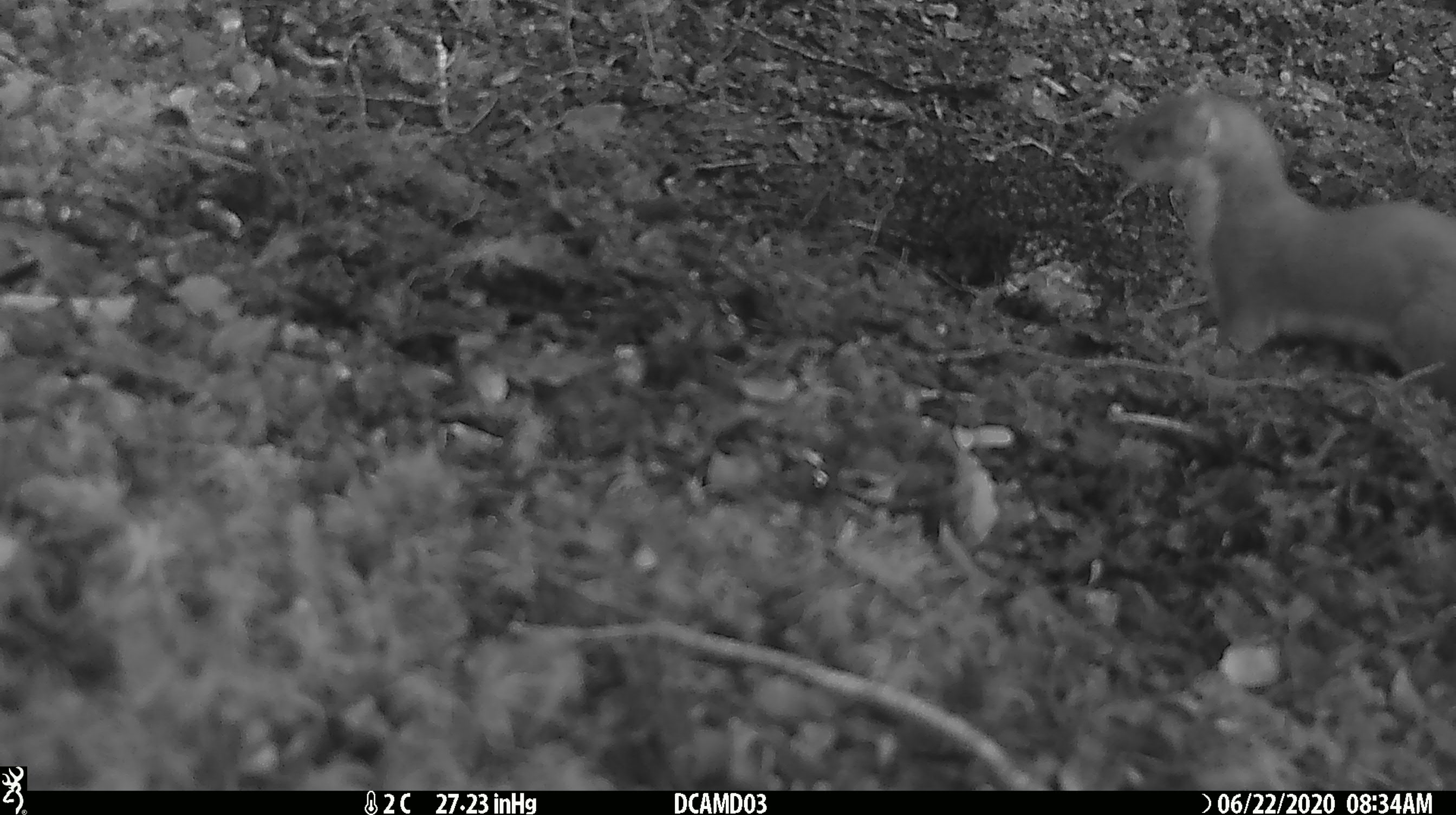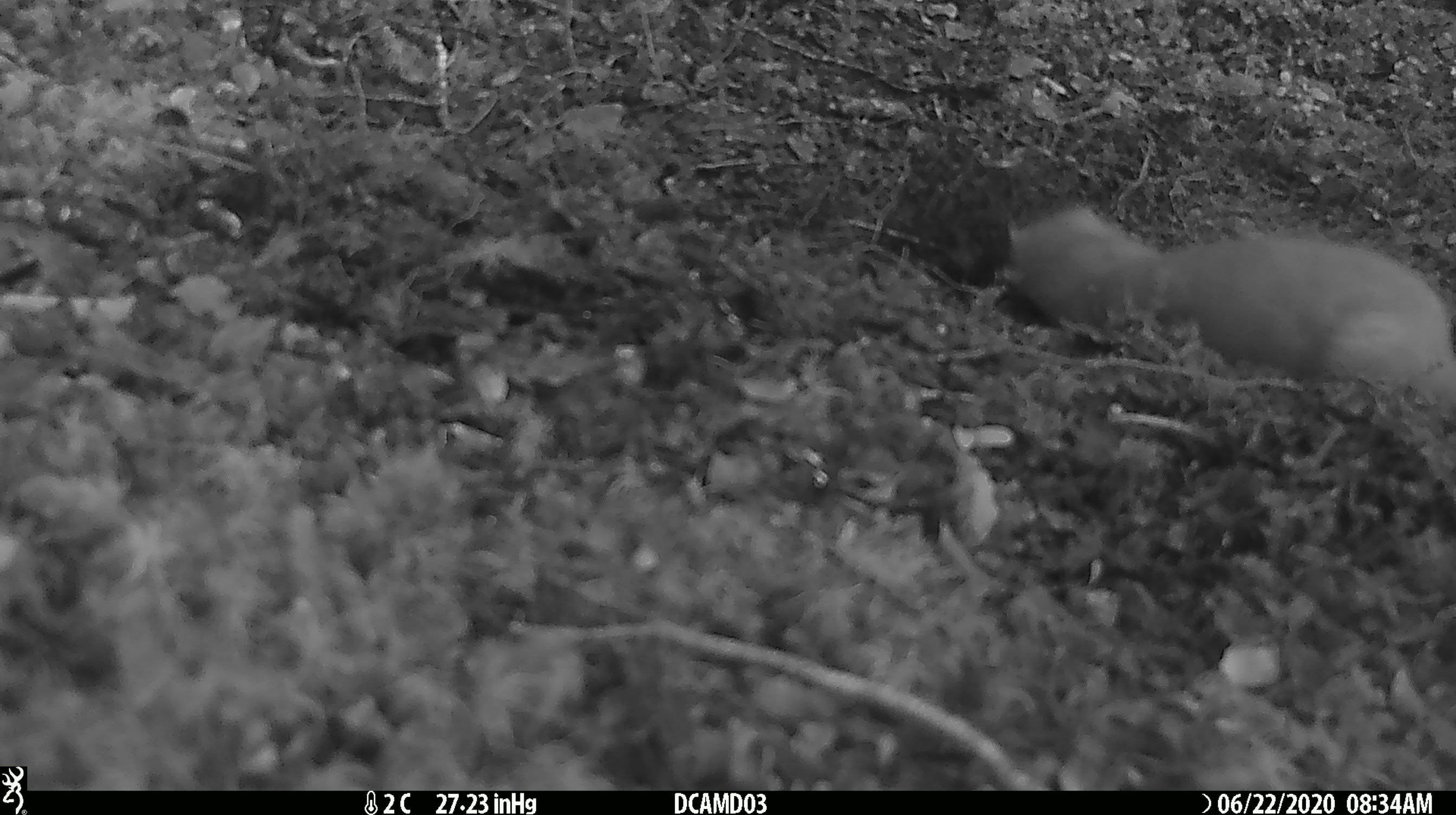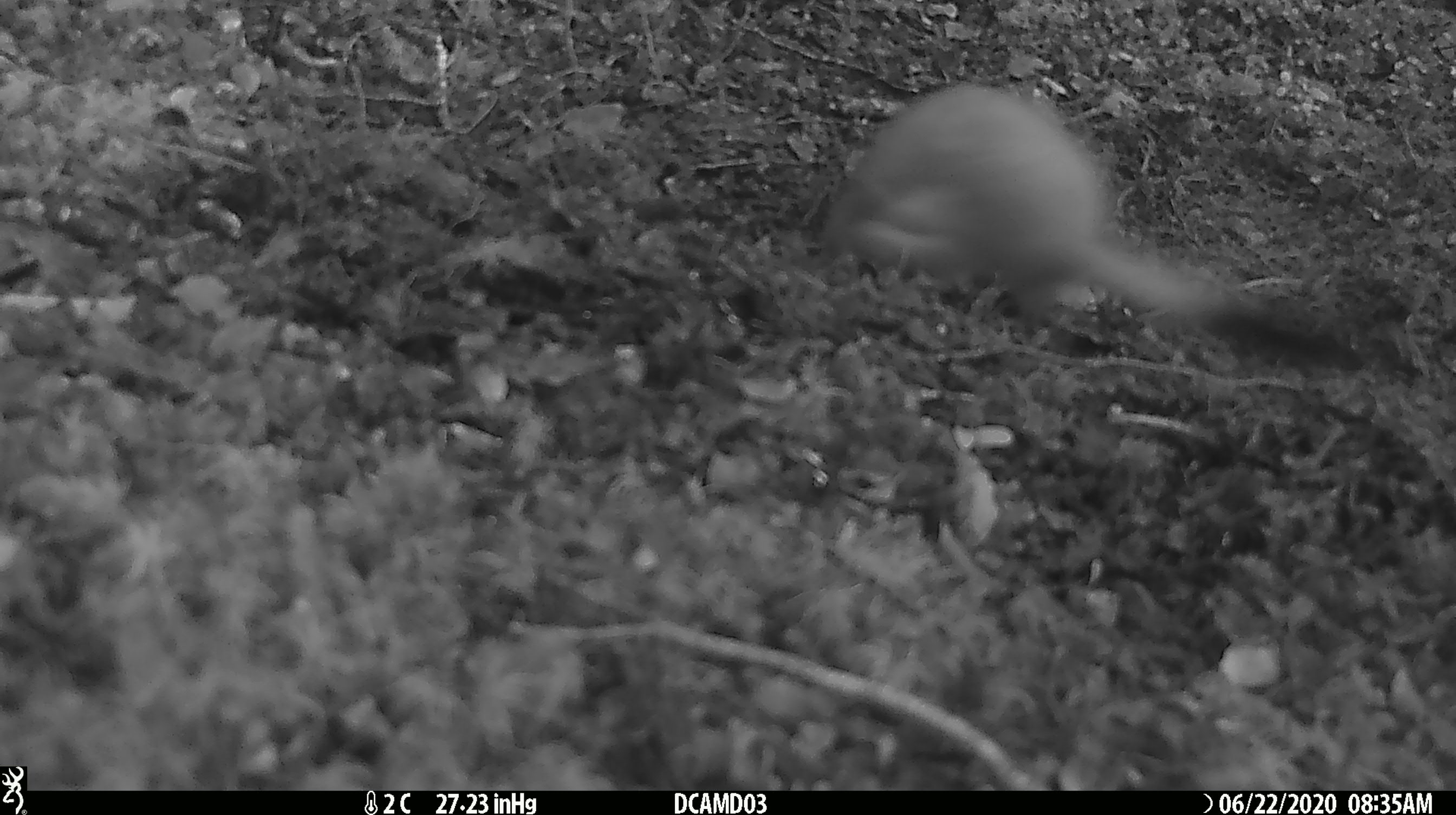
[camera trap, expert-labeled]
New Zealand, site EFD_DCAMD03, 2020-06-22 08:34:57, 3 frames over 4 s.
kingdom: Animalia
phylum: Chordata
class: Mammalia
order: Carnivora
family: Mustelidae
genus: Mustela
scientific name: Mustela erminea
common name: stoat